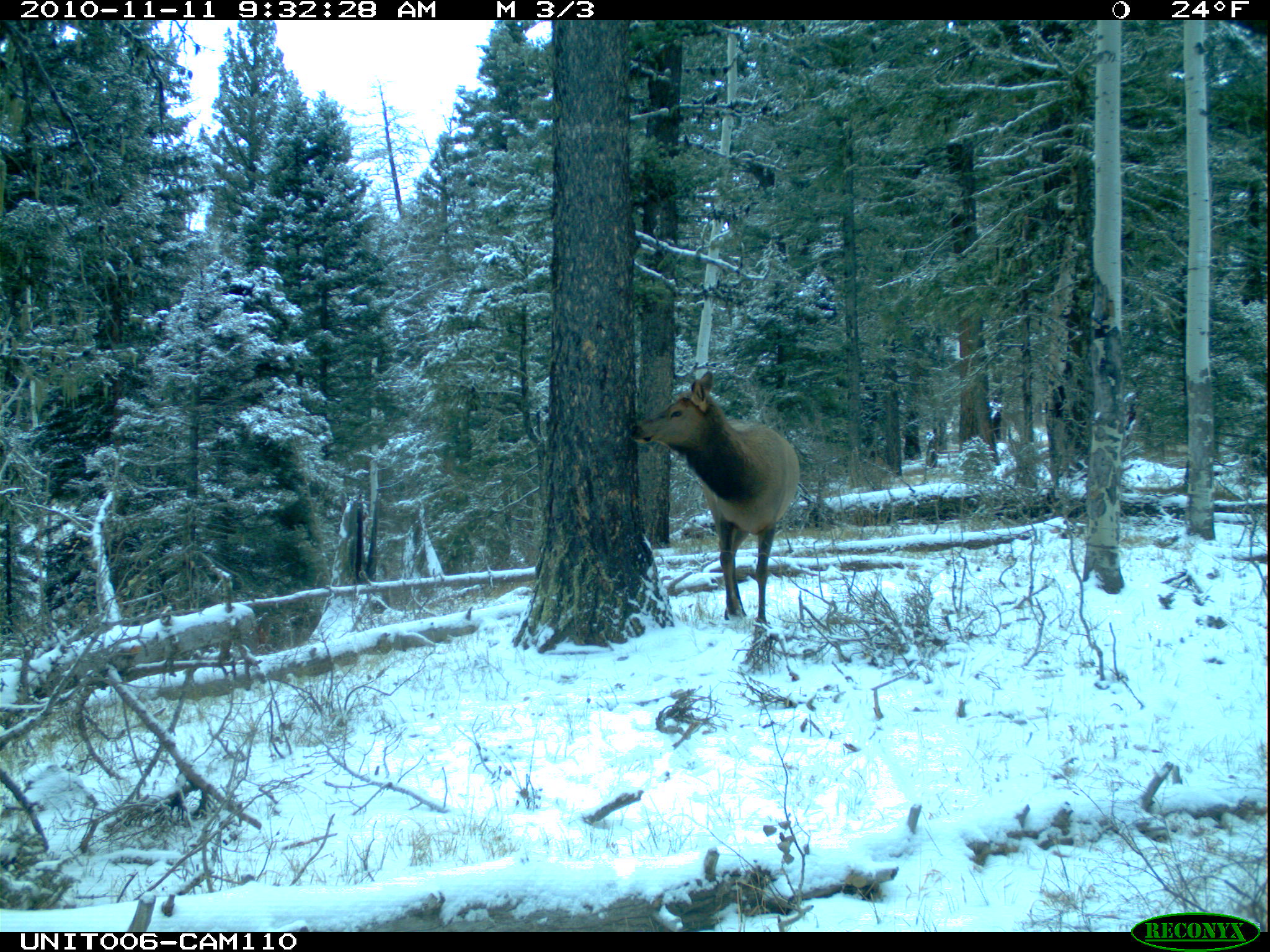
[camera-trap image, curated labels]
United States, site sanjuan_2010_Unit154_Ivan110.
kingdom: Animalia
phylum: Chordata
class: Mammalia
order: Artiodactyla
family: Cervidae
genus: Cervus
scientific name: Cervus elaphus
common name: red deer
Cervus elaphus (red deer).